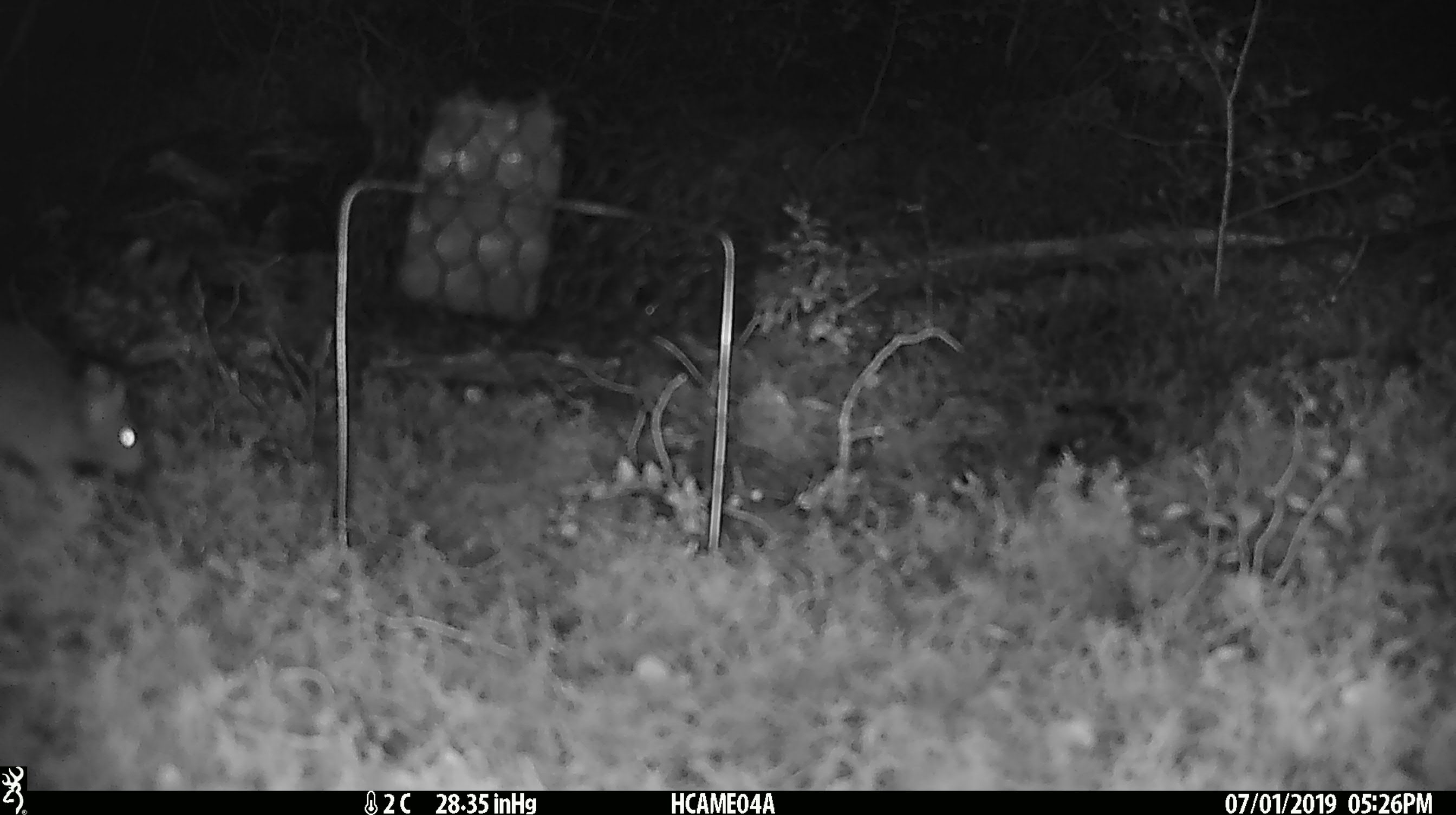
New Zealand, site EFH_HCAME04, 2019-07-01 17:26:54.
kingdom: Animalia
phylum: Chordata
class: Mammalia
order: Rodentia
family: Muridae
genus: Mus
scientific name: Mus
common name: mouse